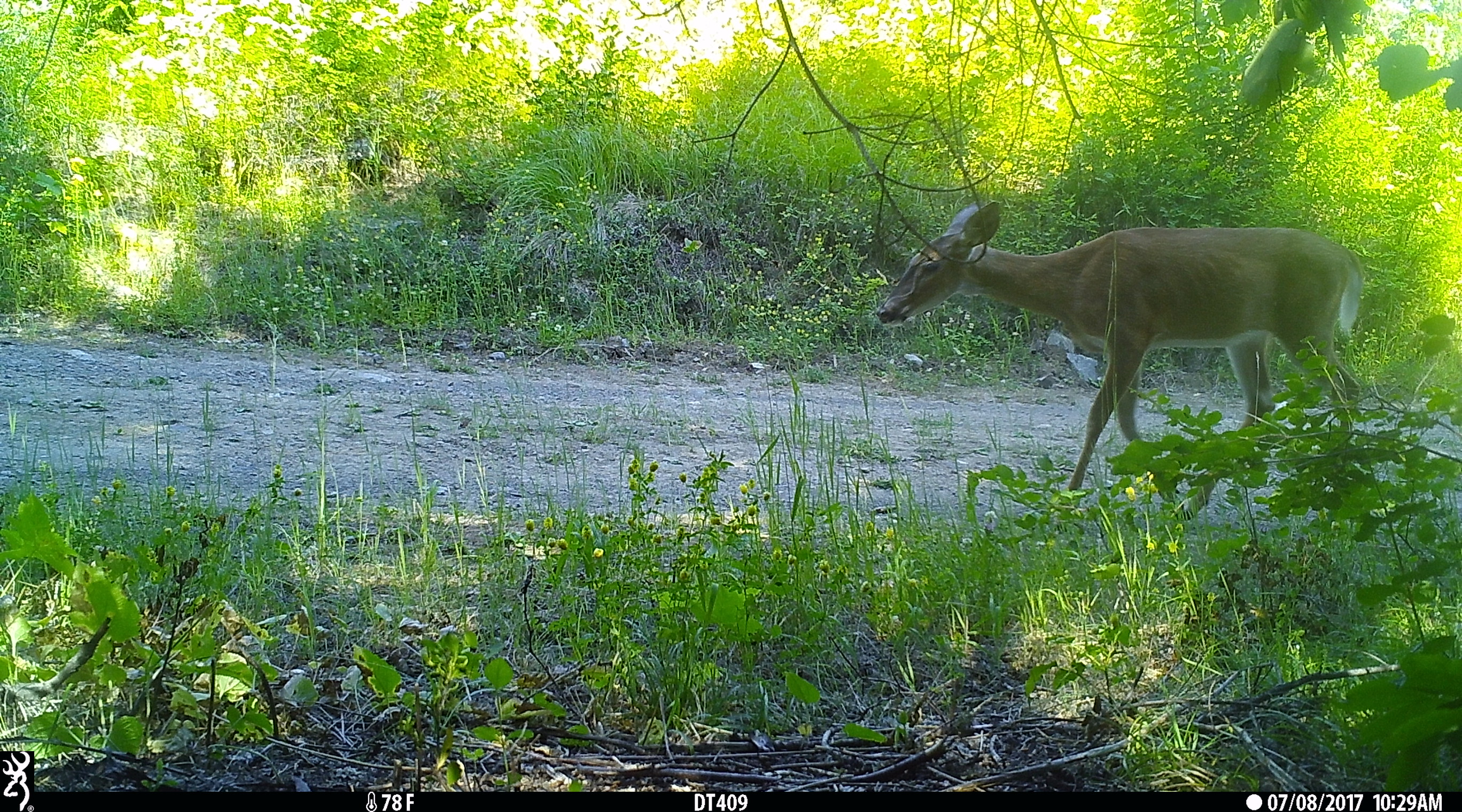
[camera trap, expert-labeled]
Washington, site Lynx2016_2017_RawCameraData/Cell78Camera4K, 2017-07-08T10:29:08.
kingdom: Animalia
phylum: Chordata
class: Mammalia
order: Artiodactyla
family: Cervidae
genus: Odocoileus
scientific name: Odocoileus virginianus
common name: white-tailed deer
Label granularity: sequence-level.